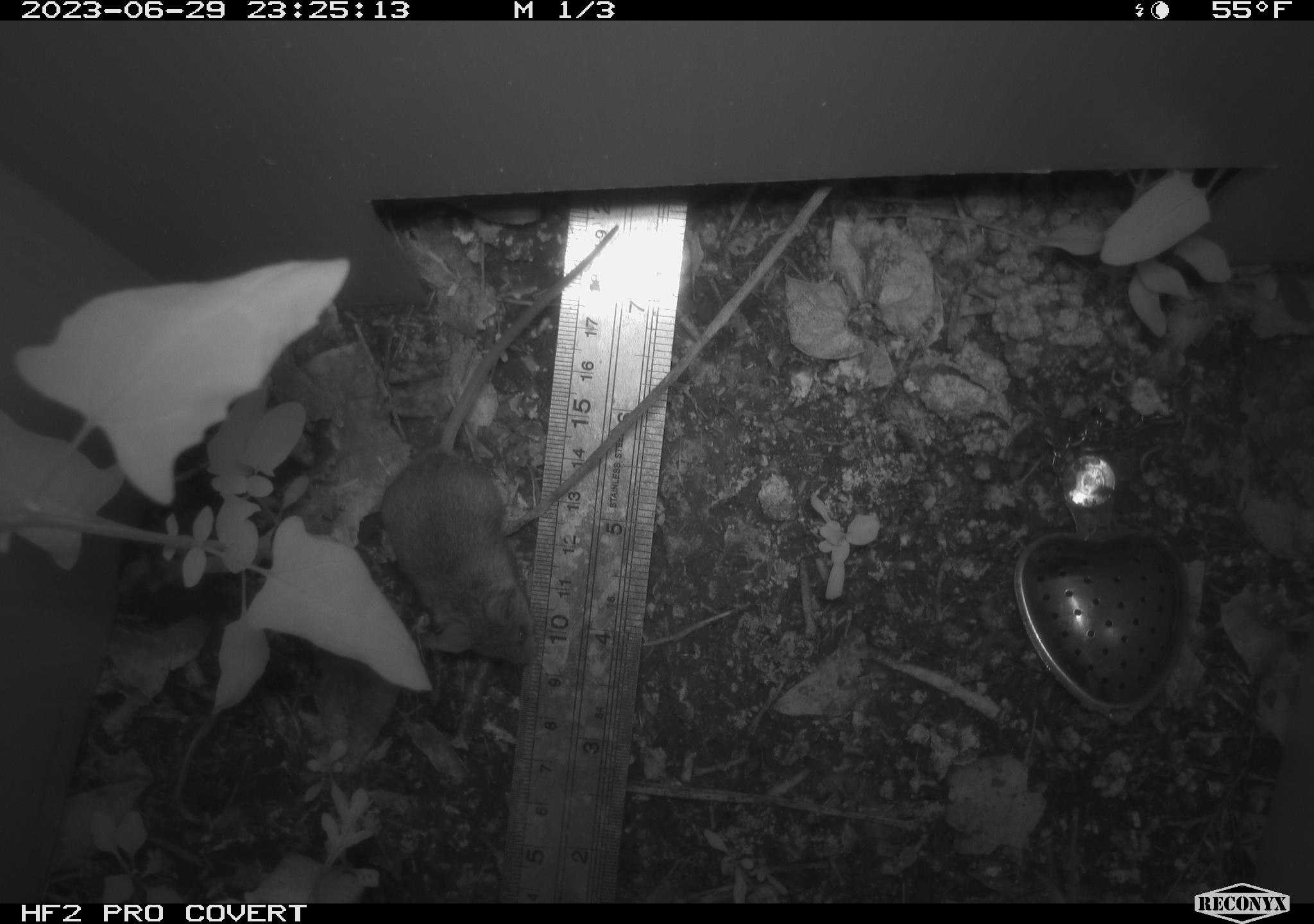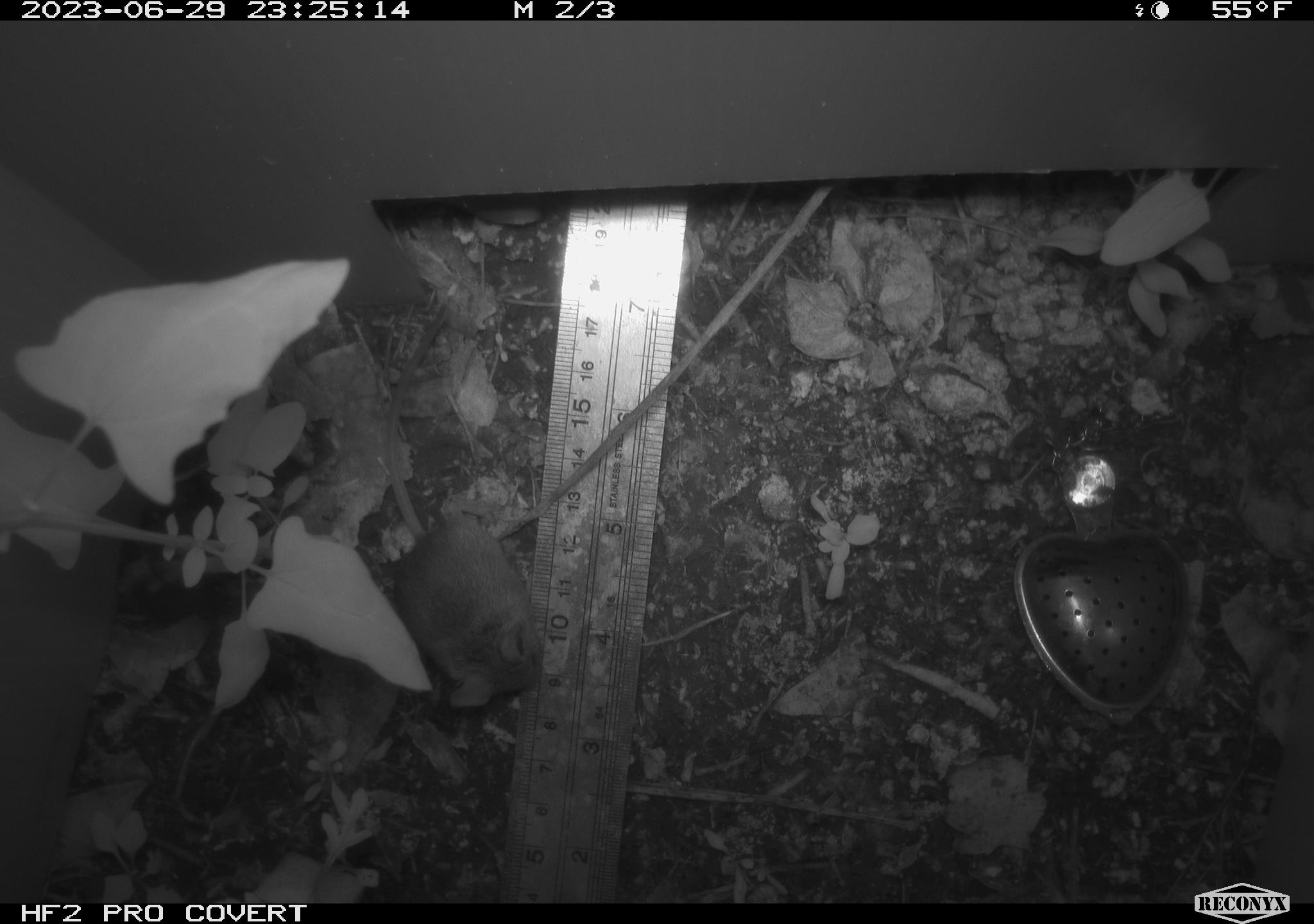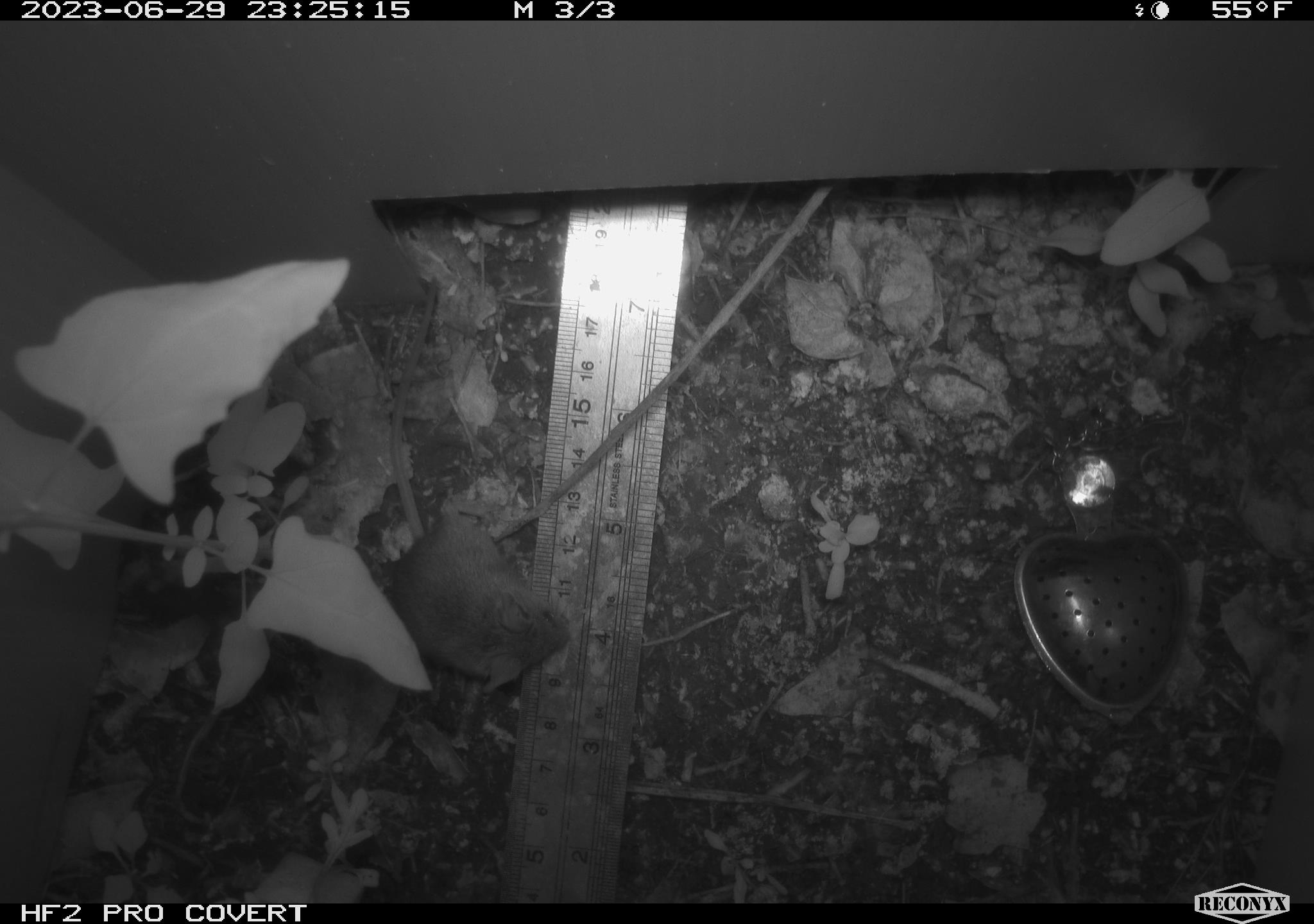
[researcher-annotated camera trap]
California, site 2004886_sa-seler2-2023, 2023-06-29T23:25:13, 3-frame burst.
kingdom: Animalia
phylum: Chordata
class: Mammalia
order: Rodentia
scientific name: Rodentia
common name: mouse species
Mouse species (Rodentia).